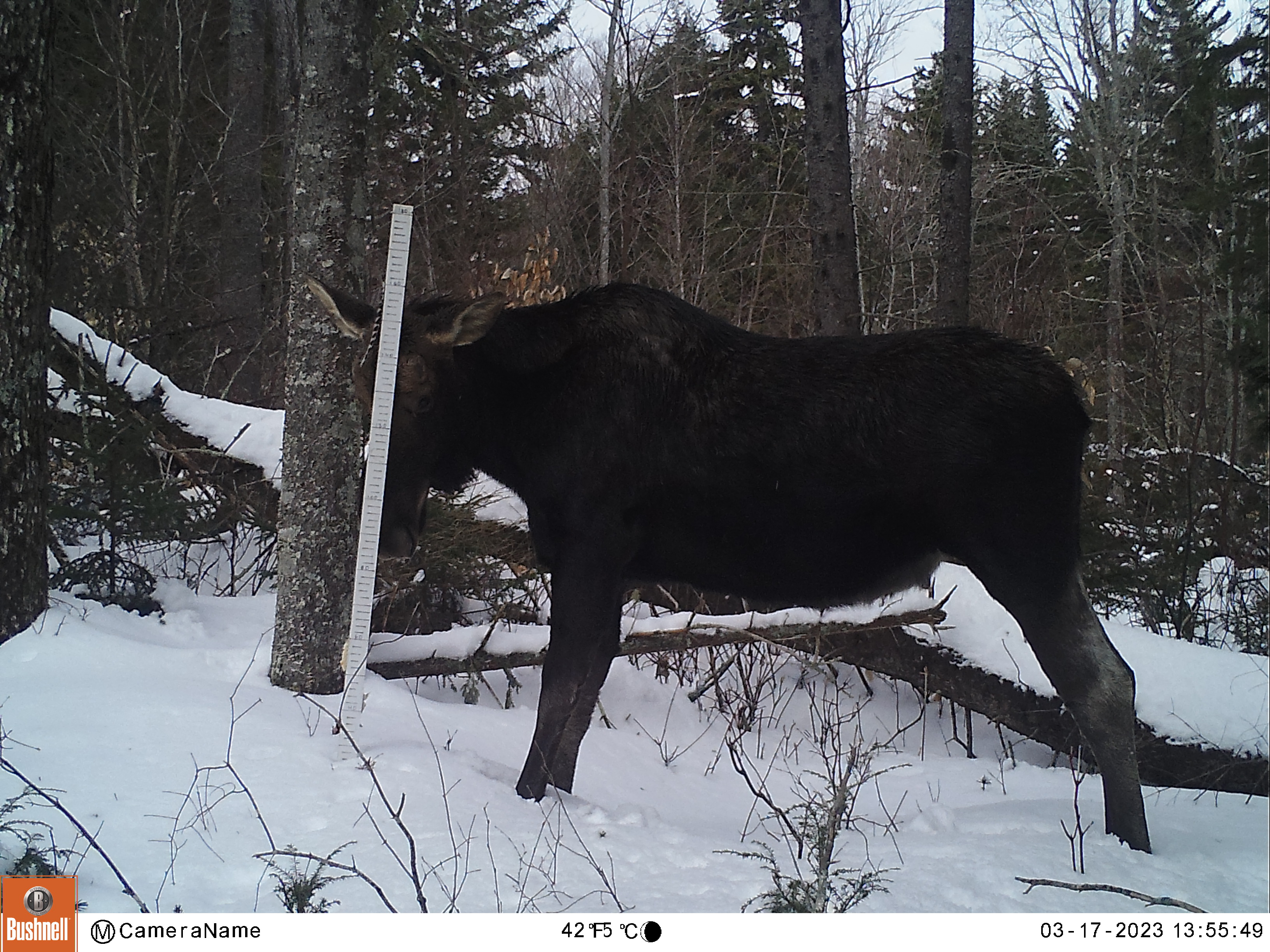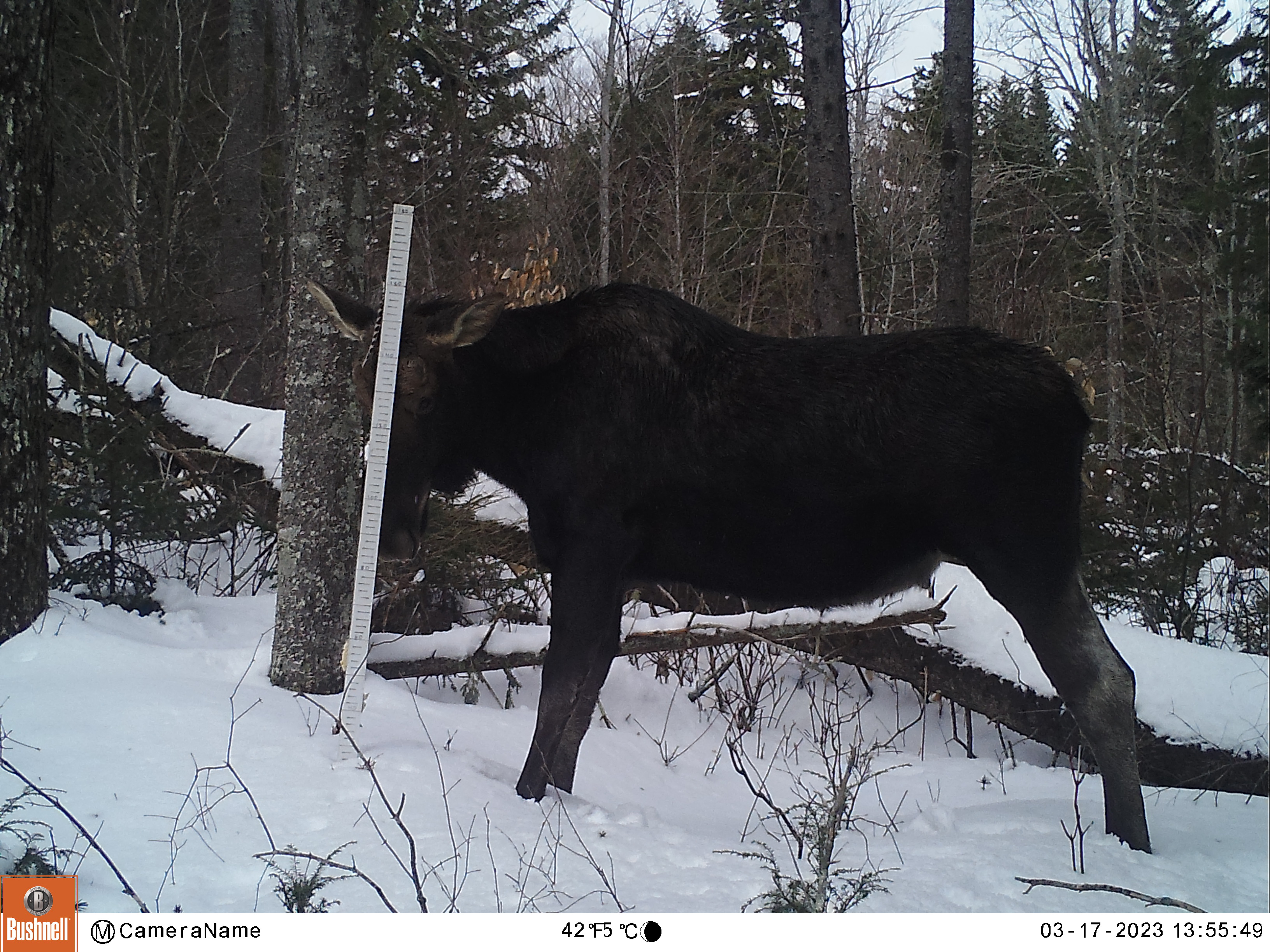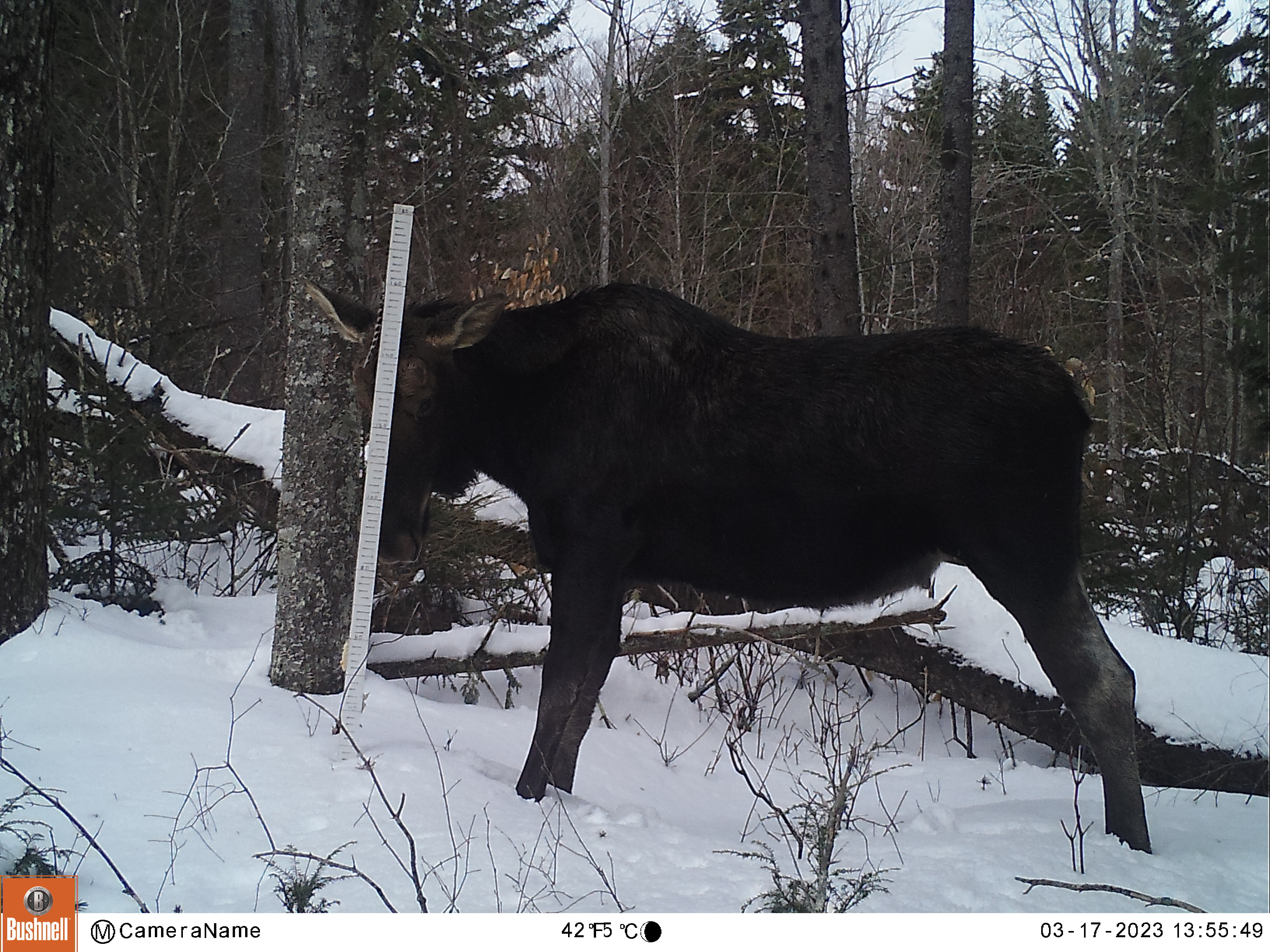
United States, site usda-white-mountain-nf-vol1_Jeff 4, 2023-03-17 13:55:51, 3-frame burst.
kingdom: Animalia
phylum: Chordata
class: Mammalia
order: Artiodactyla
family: Cervidae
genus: Alces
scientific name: Alces alces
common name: moose